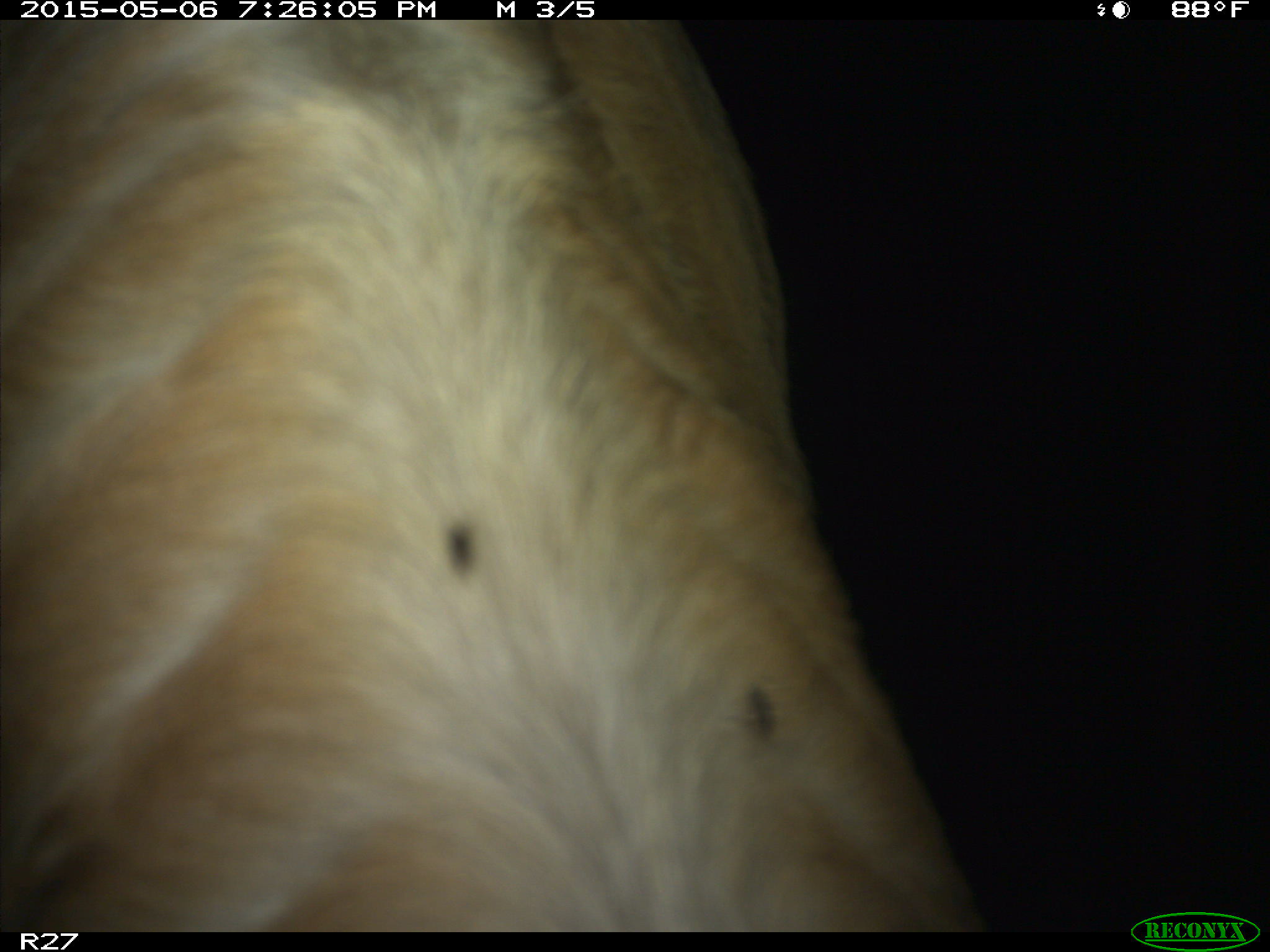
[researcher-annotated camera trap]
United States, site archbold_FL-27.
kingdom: Animalia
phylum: Chordata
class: Mammalia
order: Artiodactyla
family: Bovidae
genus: Bos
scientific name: Bos taurus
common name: domestic cow